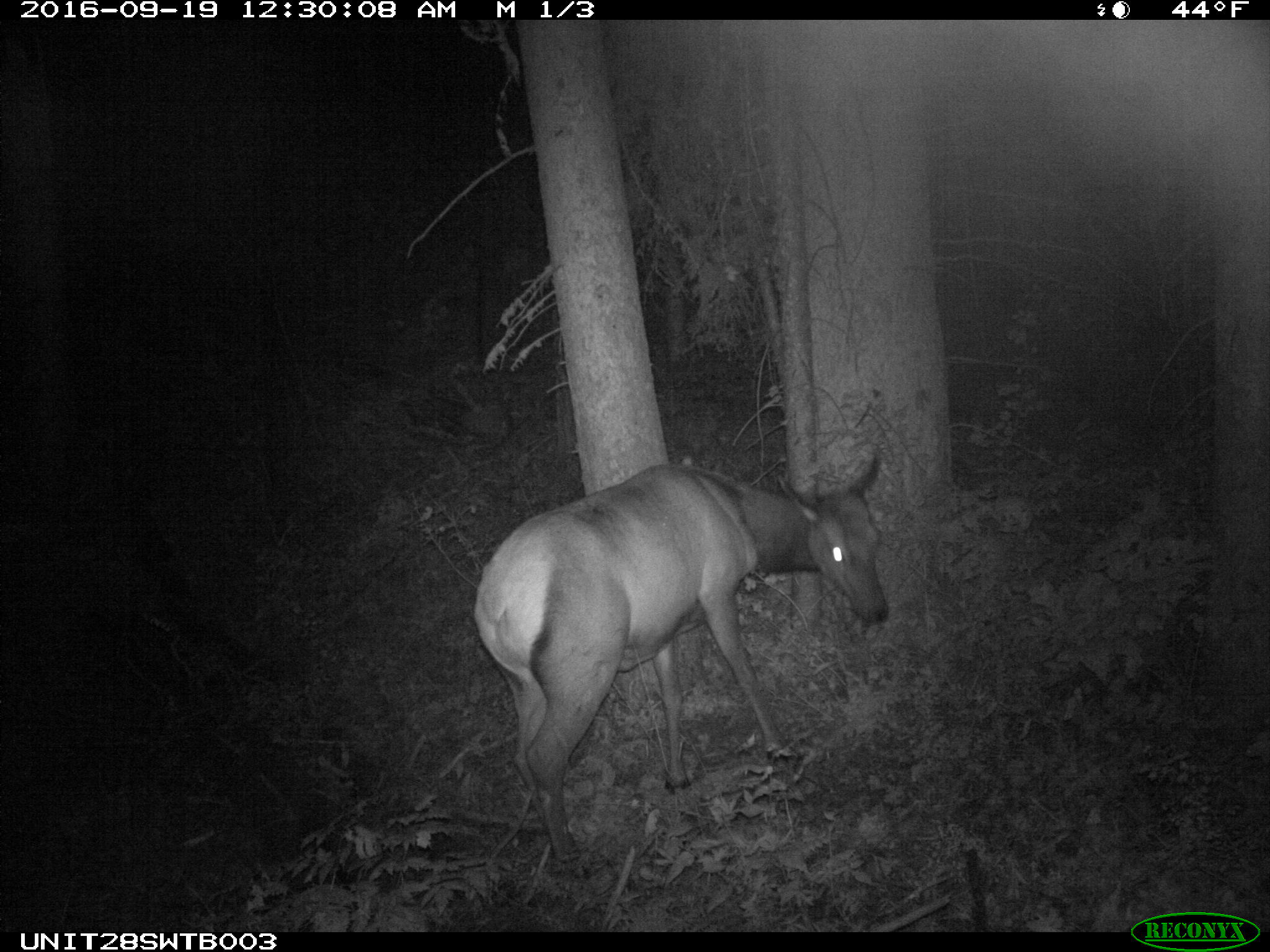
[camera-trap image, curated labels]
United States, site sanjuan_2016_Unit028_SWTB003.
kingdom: Animalia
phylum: Chordata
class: Mammalia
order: Artiodactyla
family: Cervidae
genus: Cervus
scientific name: Cervus elaphus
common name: red deer